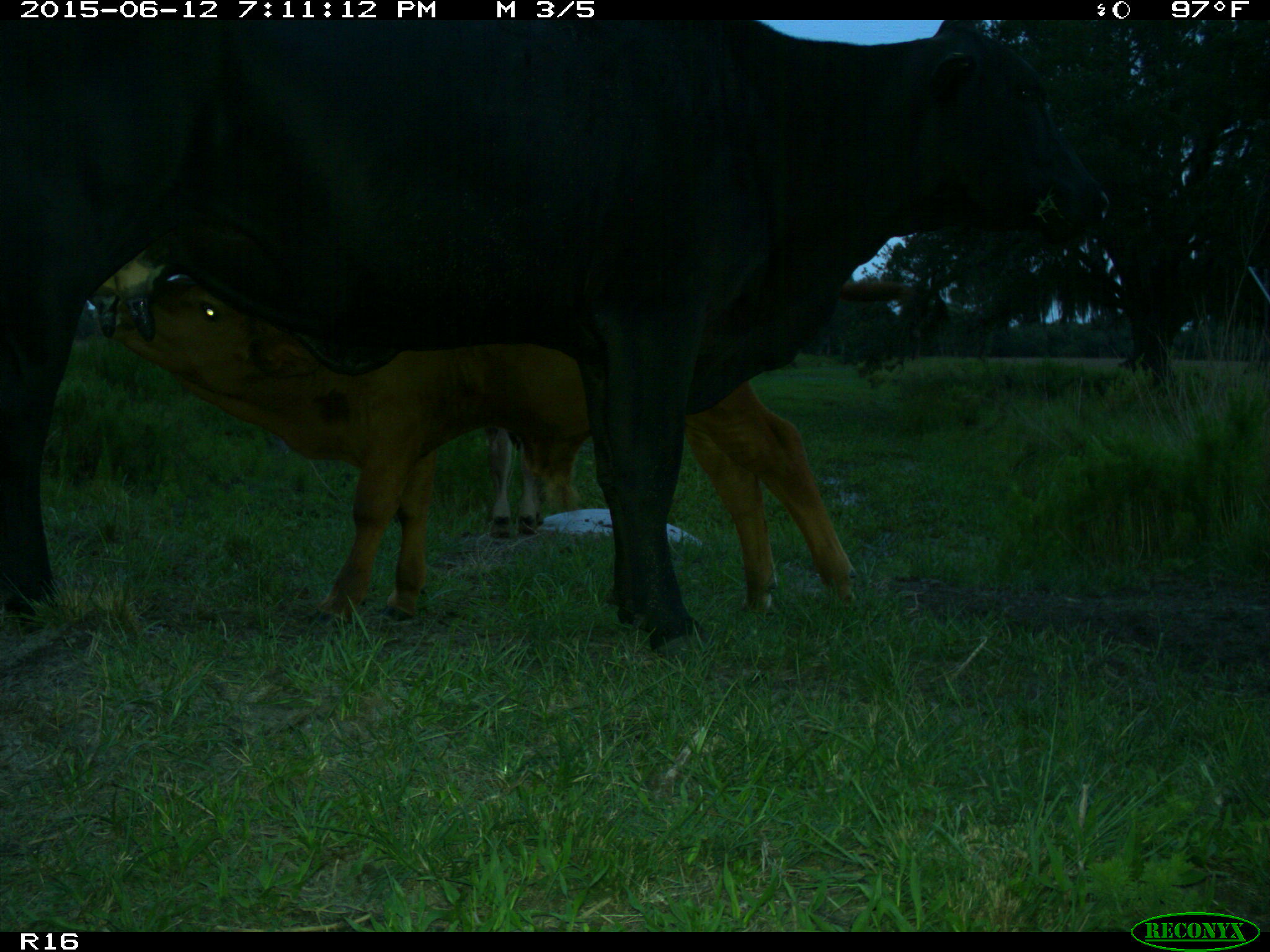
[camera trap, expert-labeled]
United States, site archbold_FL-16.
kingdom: Animalia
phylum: Chordata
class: Mammalia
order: Artiodactyla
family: Bovidae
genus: Bos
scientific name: Bos taurus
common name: domestic cow